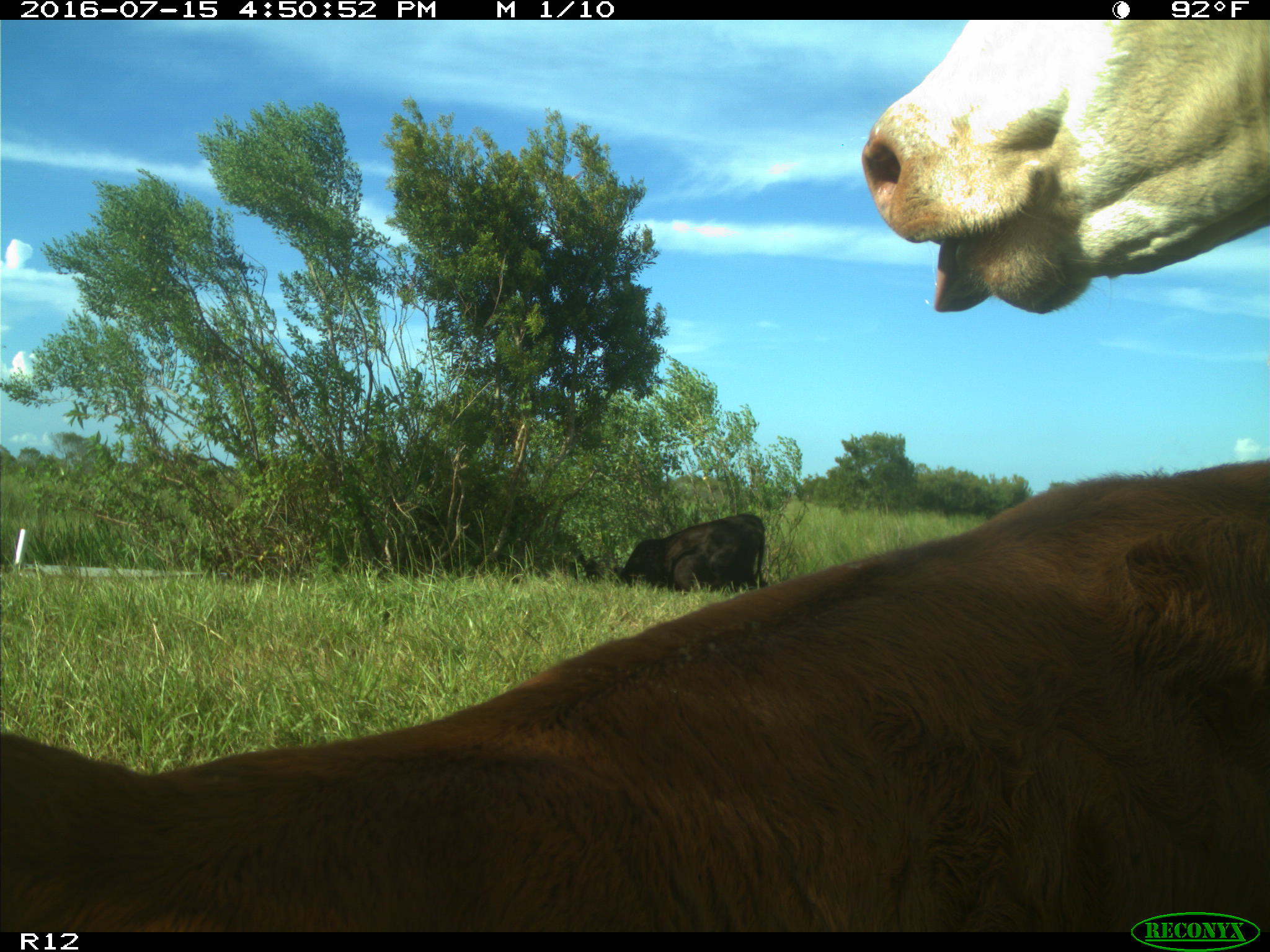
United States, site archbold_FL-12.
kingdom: Animalia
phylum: Chordata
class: Mammalia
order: Artiodactyla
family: Bovidae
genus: Bos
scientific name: Bos taurus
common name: domestic cow